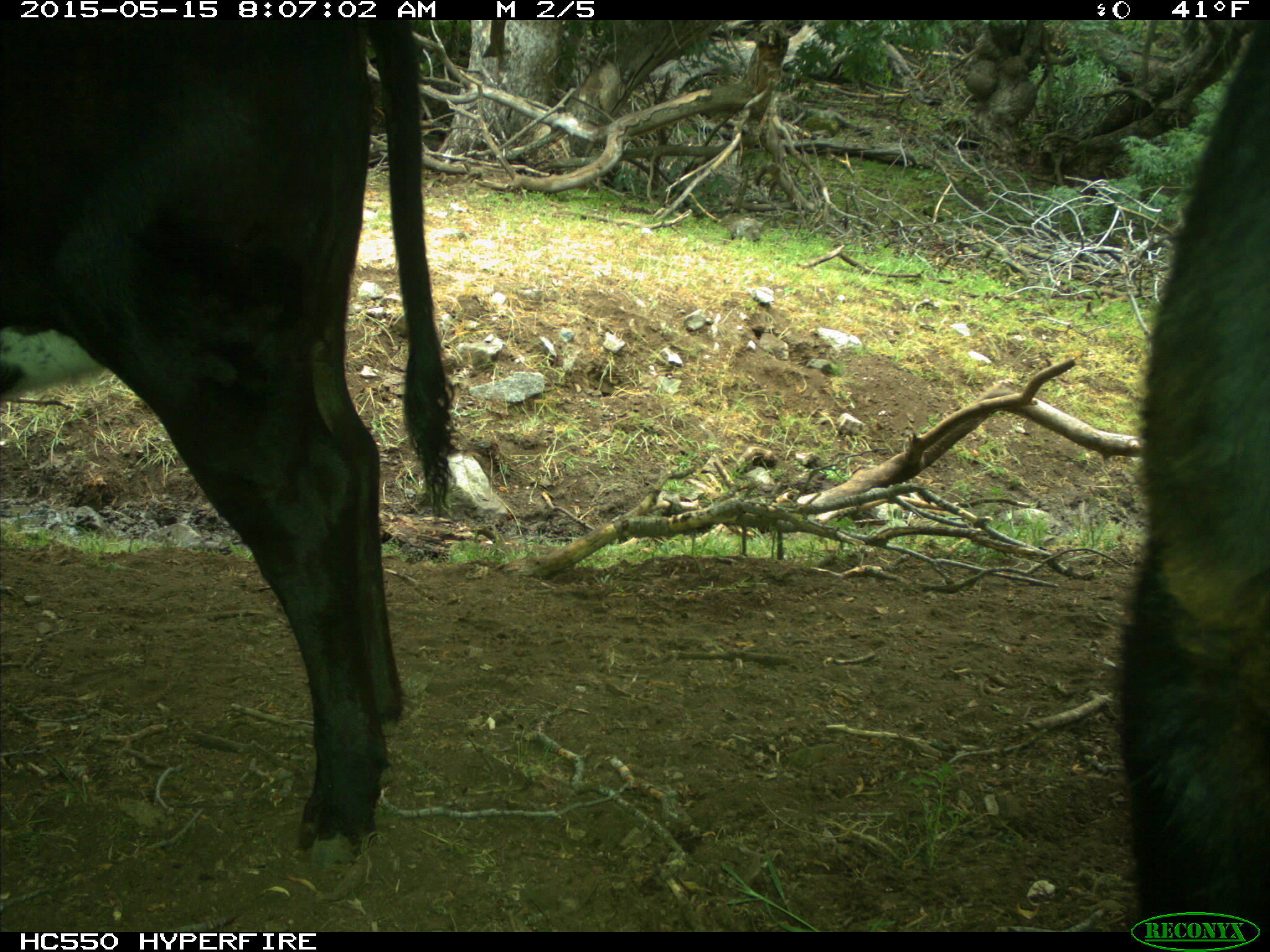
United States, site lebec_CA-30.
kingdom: Animalia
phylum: Chordata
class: Mammalia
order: Artiodactyla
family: Bovidae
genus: Bos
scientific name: Bos taurus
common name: domestic cow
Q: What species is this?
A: Bos taurus (domestic cow).